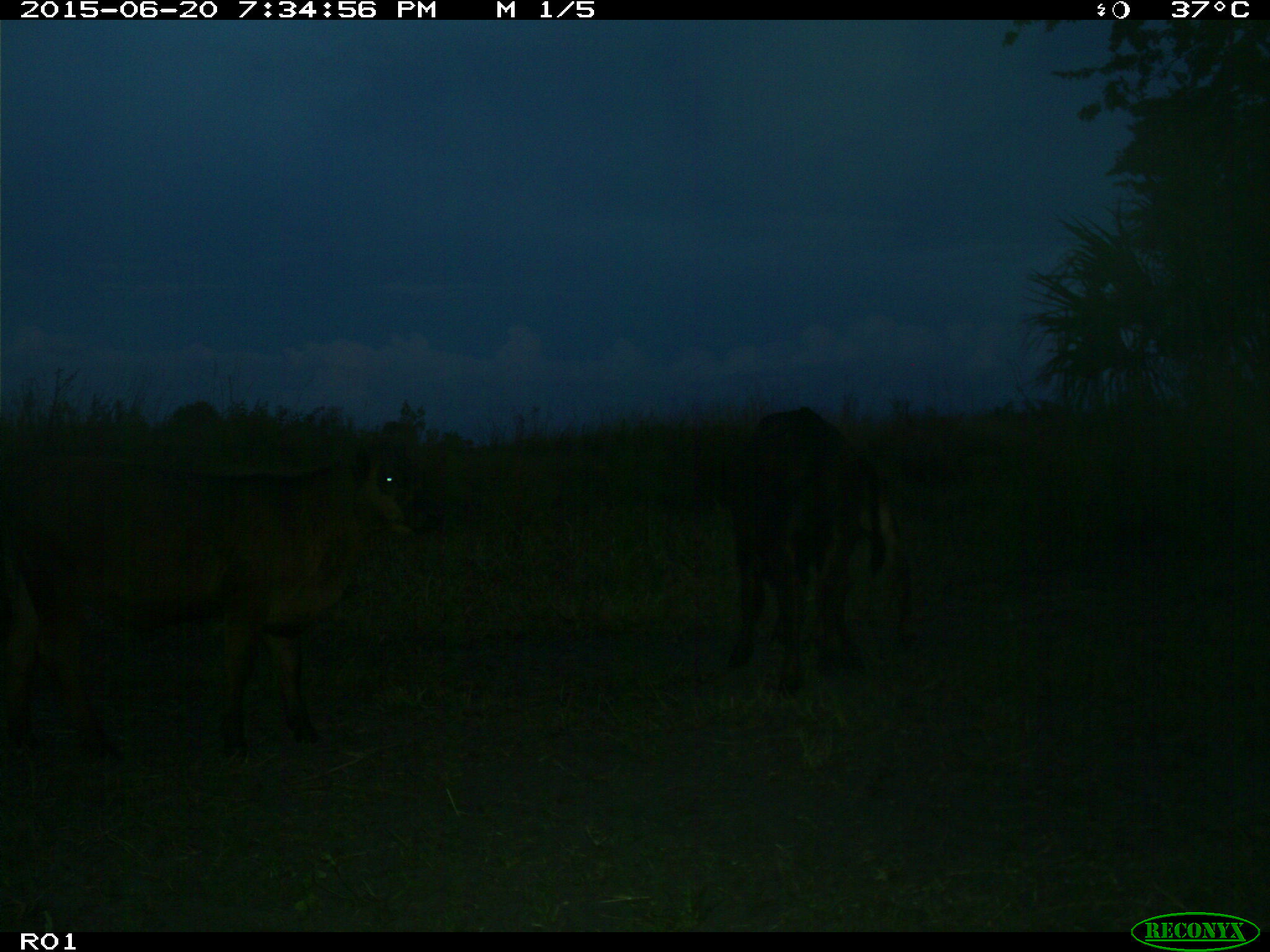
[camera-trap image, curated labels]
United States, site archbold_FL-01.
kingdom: Animalia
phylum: Chordata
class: Mammalia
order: Artiodactyla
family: Bovidae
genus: Bos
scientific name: Bos taurus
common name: domestic cow